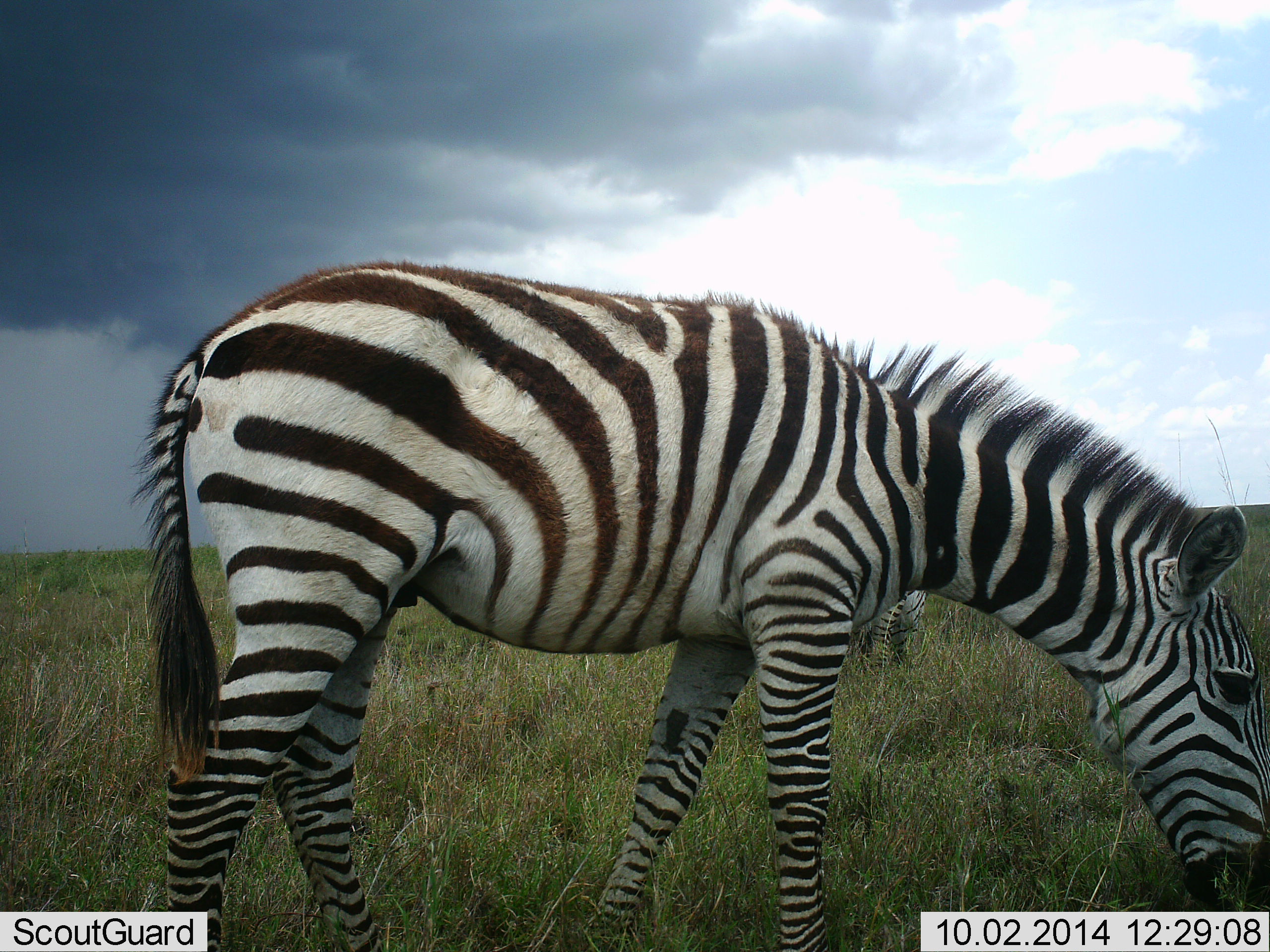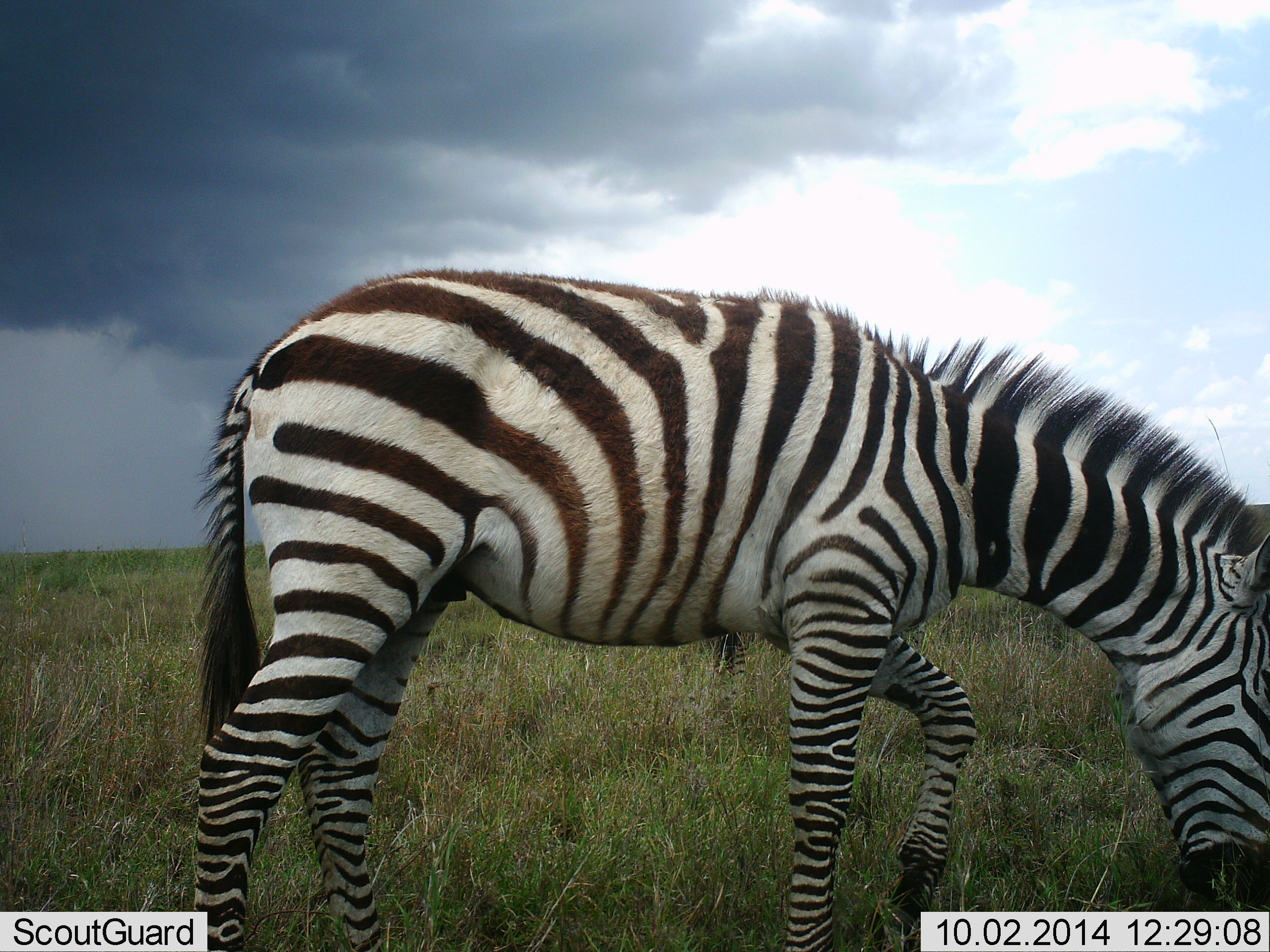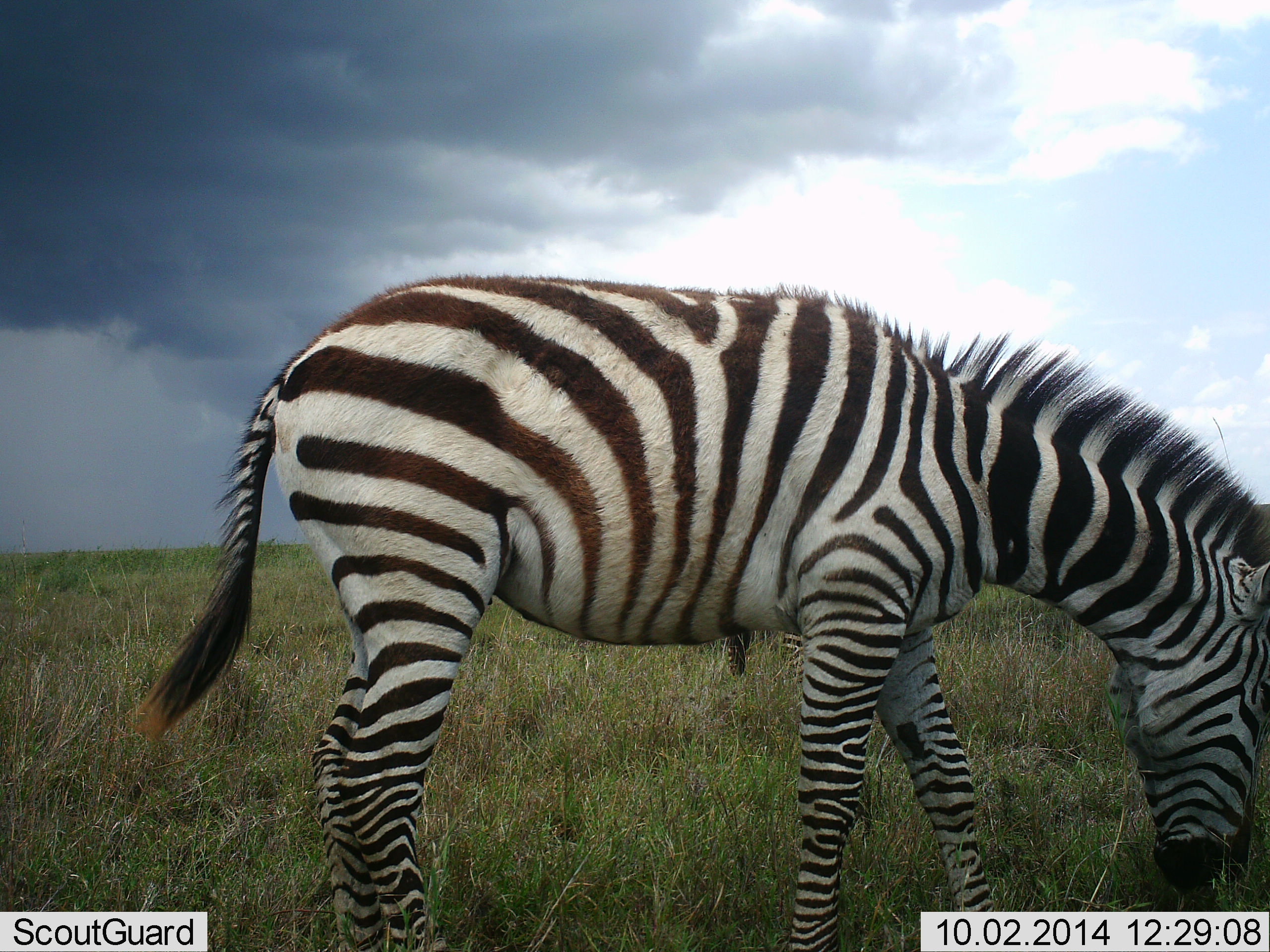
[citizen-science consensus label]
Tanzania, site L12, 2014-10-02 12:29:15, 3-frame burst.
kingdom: Animalia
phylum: Chordata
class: Mammalia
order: Perissodactyla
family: Equidae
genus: Equus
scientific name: Equus quagga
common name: plains zebra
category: zebra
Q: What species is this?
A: Zebra (plains zebra) (Equus quagga).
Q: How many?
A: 1.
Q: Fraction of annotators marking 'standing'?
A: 20%.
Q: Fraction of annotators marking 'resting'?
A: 0%.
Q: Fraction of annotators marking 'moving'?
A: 10%.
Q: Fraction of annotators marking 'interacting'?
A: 0%.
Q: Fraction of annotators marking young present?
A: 10%.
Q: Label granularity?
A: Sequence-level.